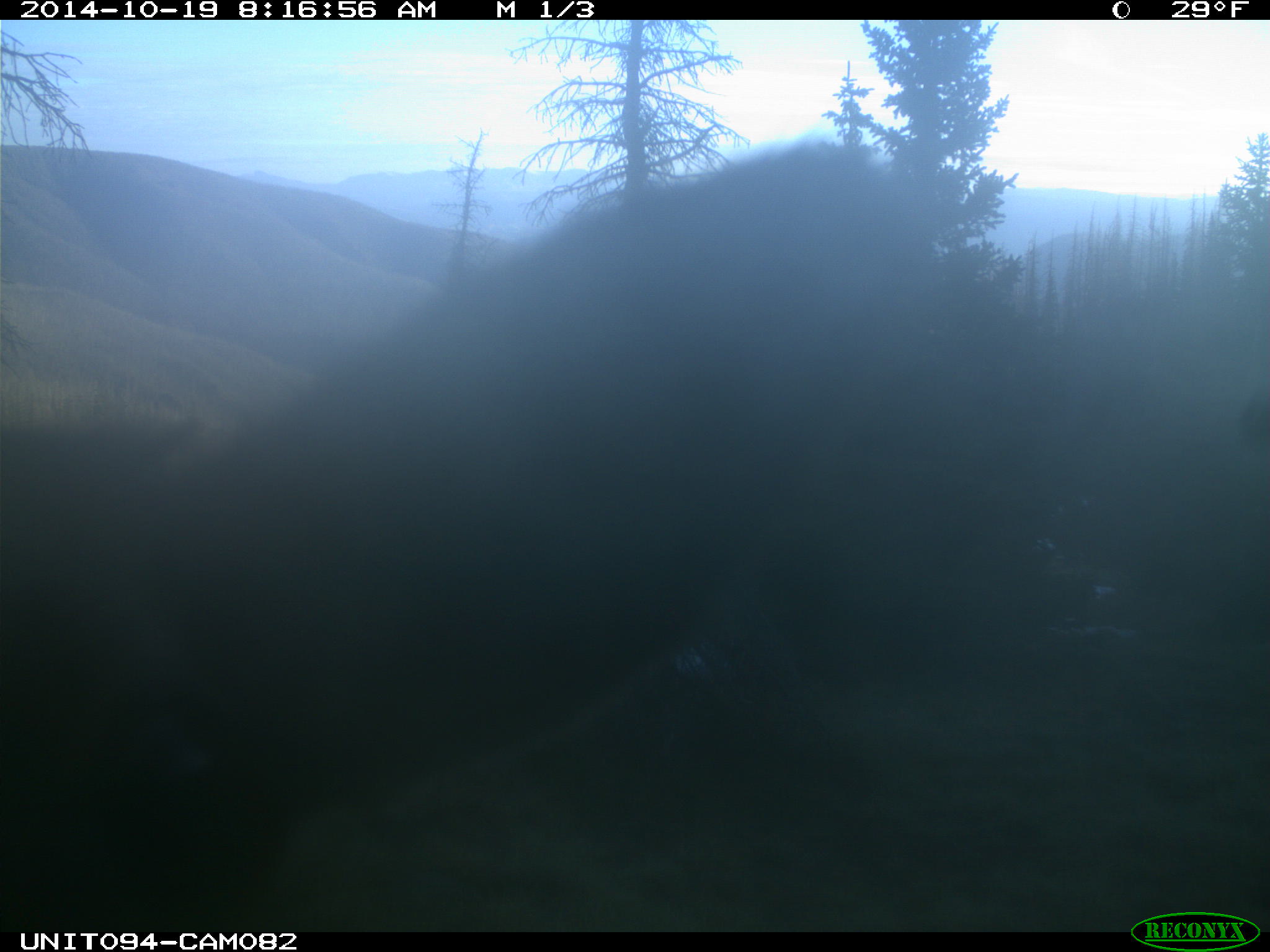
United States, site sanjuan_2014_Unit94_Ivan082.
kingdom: Animalia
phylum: Chordata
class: Mammalia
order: Artiodactyla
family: Cervidae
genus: Cervus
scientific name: Cervus elaphus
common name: red deer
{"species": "Cervus elaphus (red deer)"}